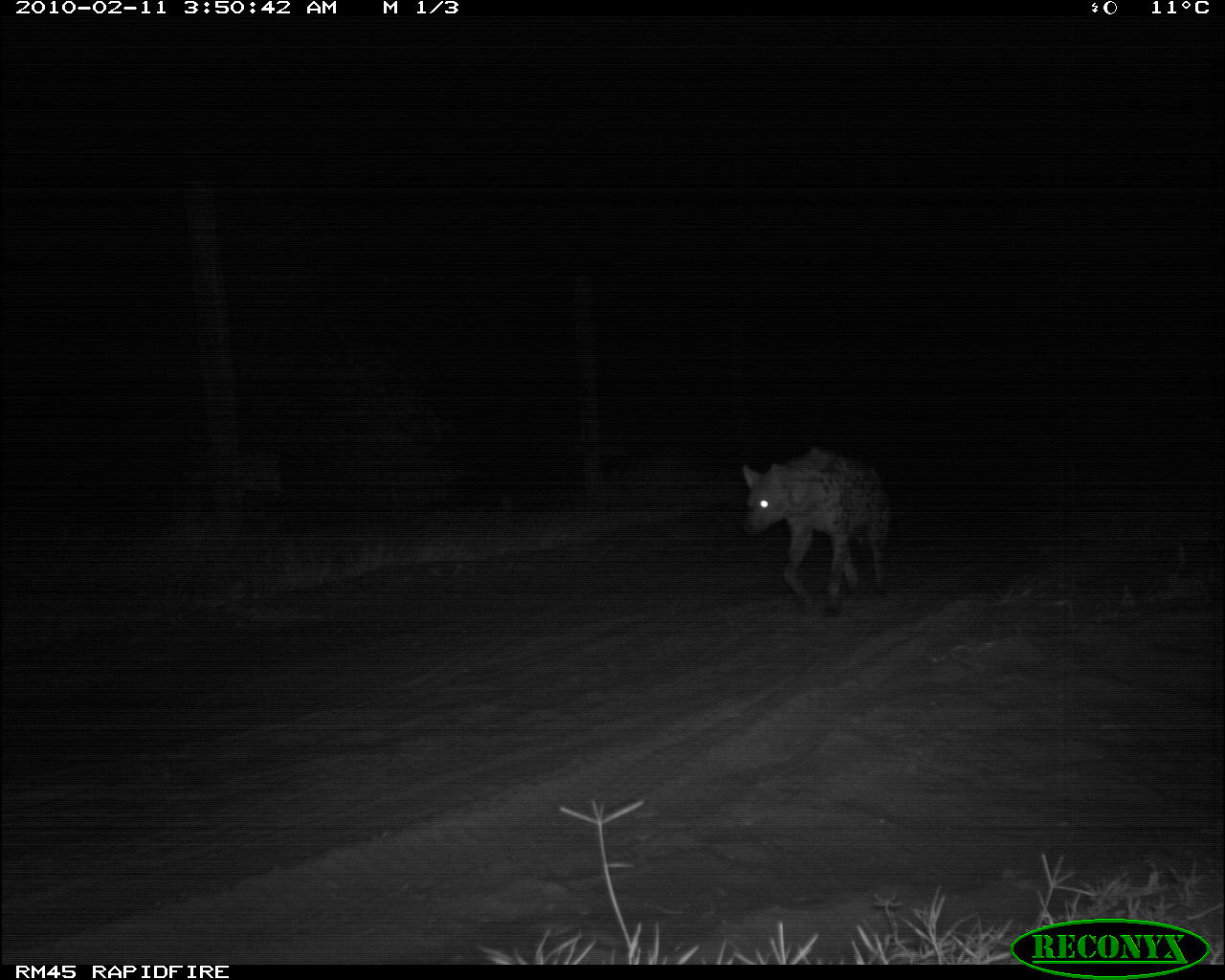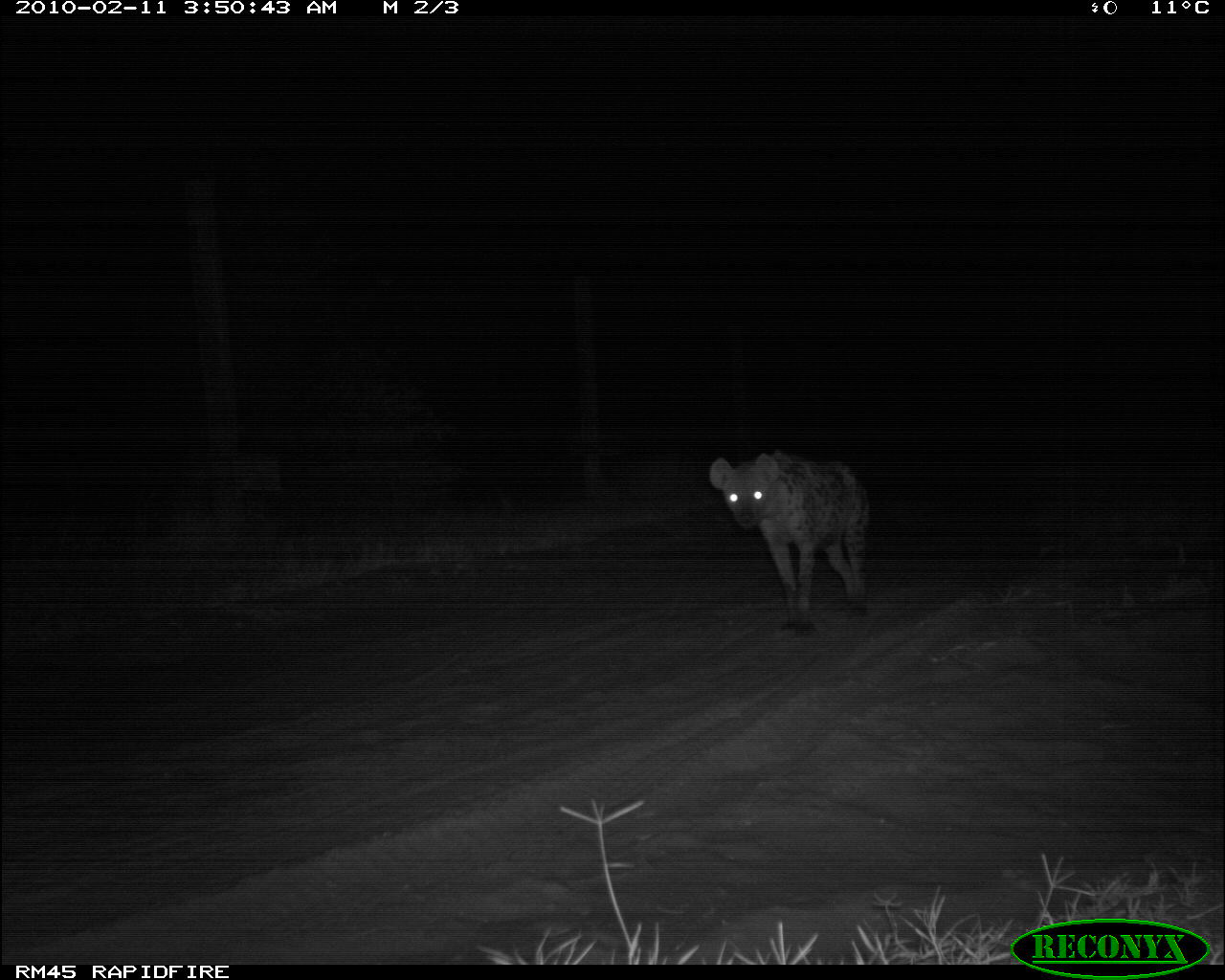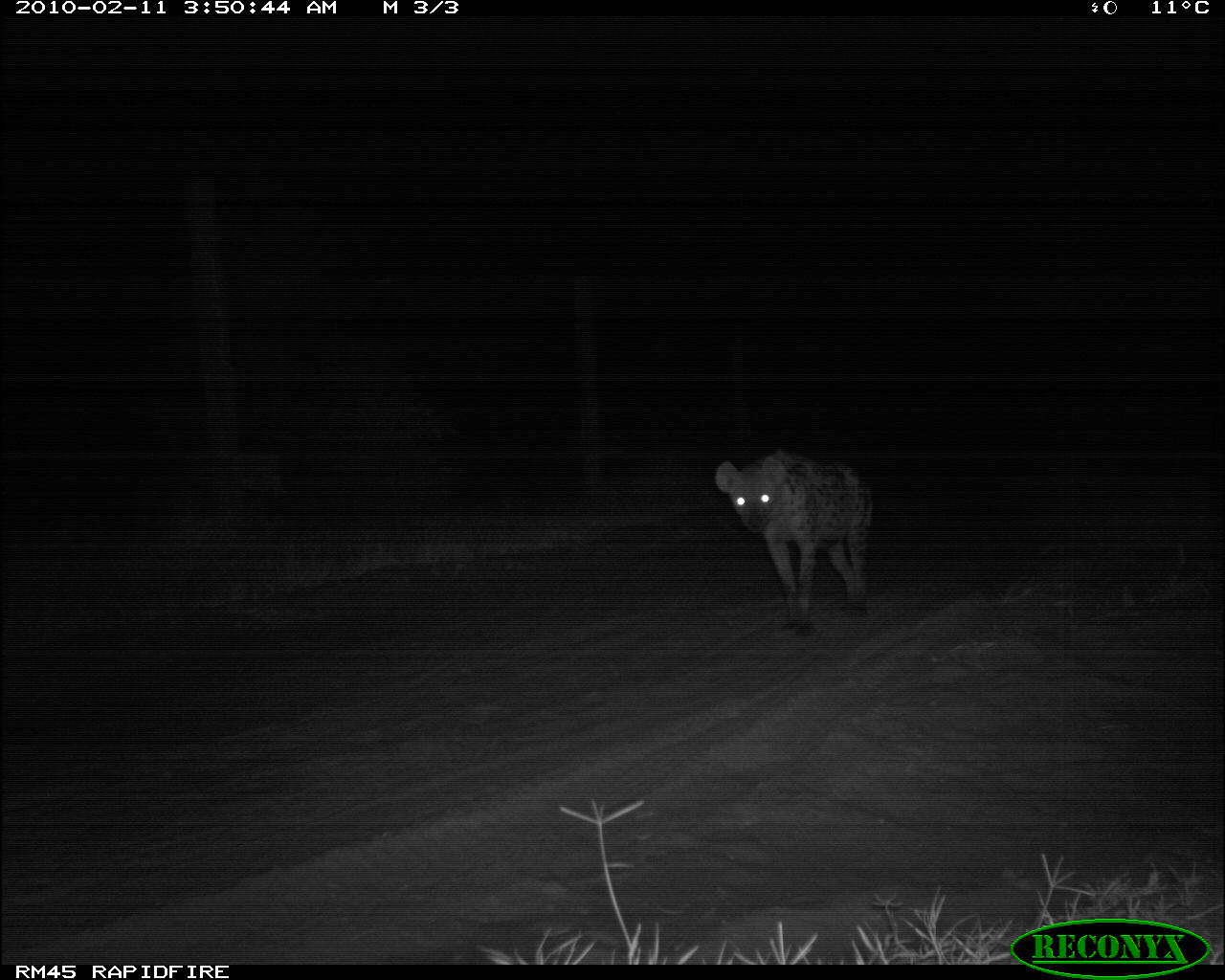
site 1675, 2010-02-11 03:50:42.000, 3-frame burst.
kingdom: Animalia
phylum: Chordata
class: Mammalia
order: Carnivora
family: Hyaenidae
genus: Crocuta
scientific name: Crocuta crocuta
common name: spotted hyena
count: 1